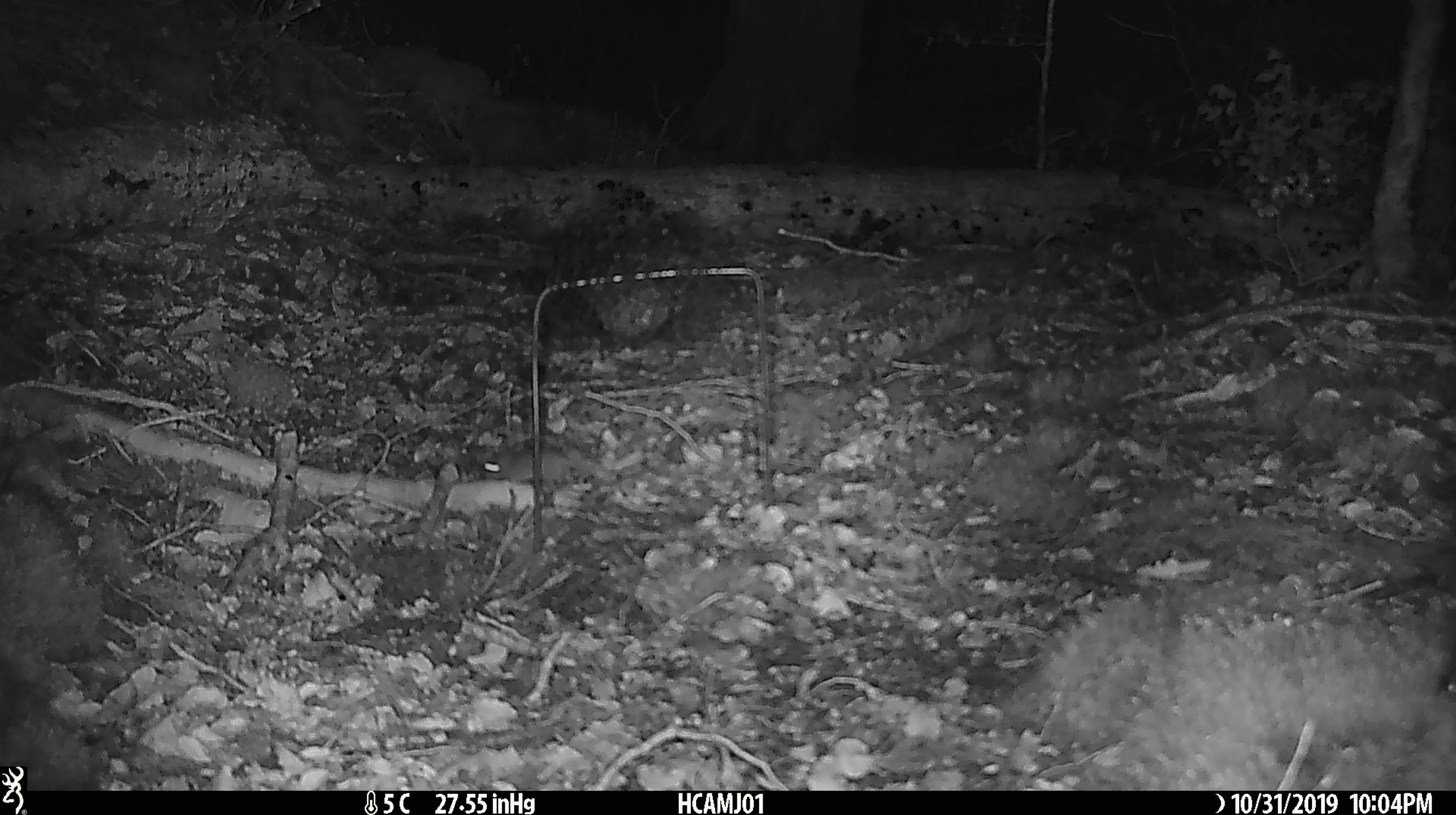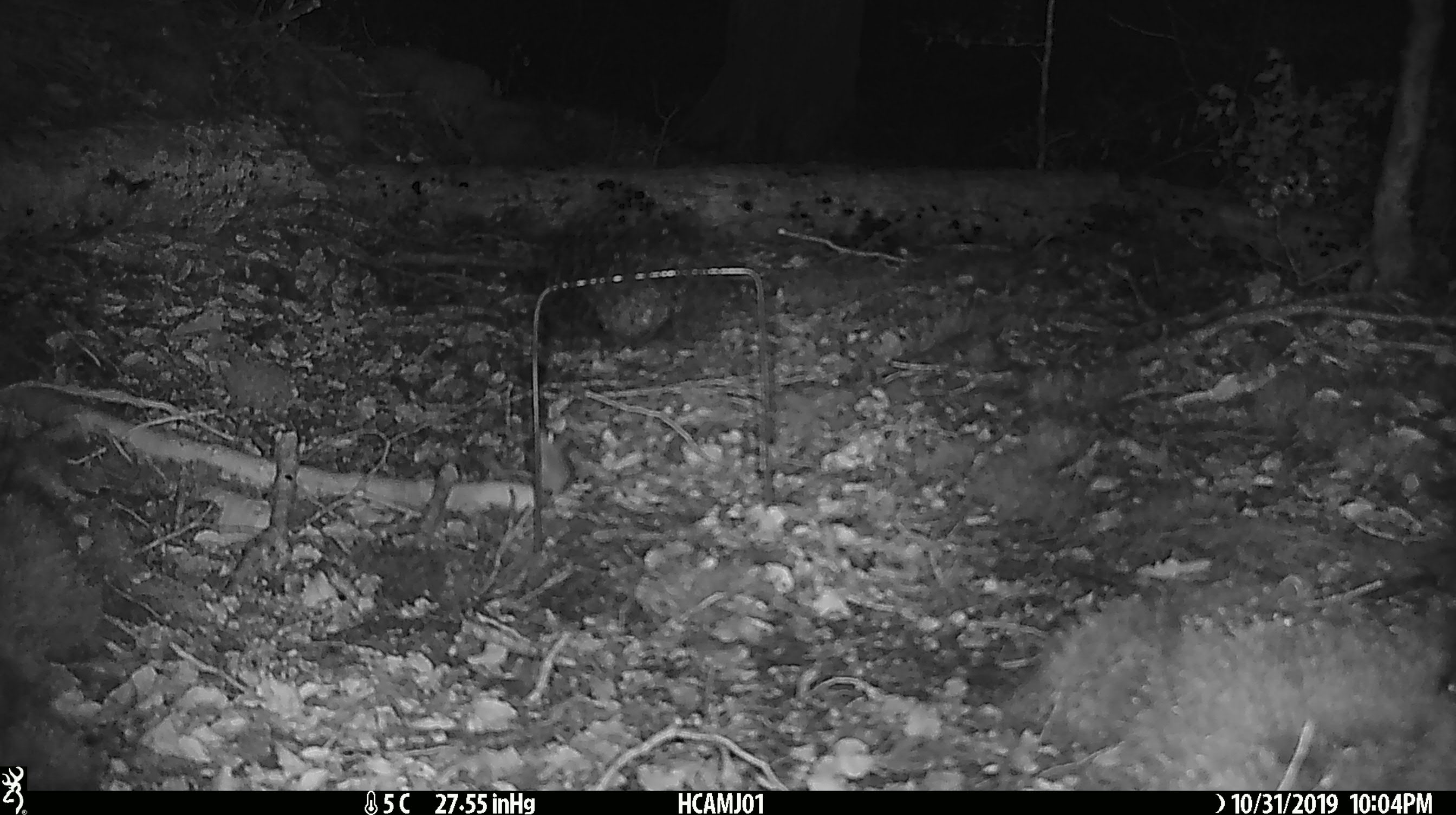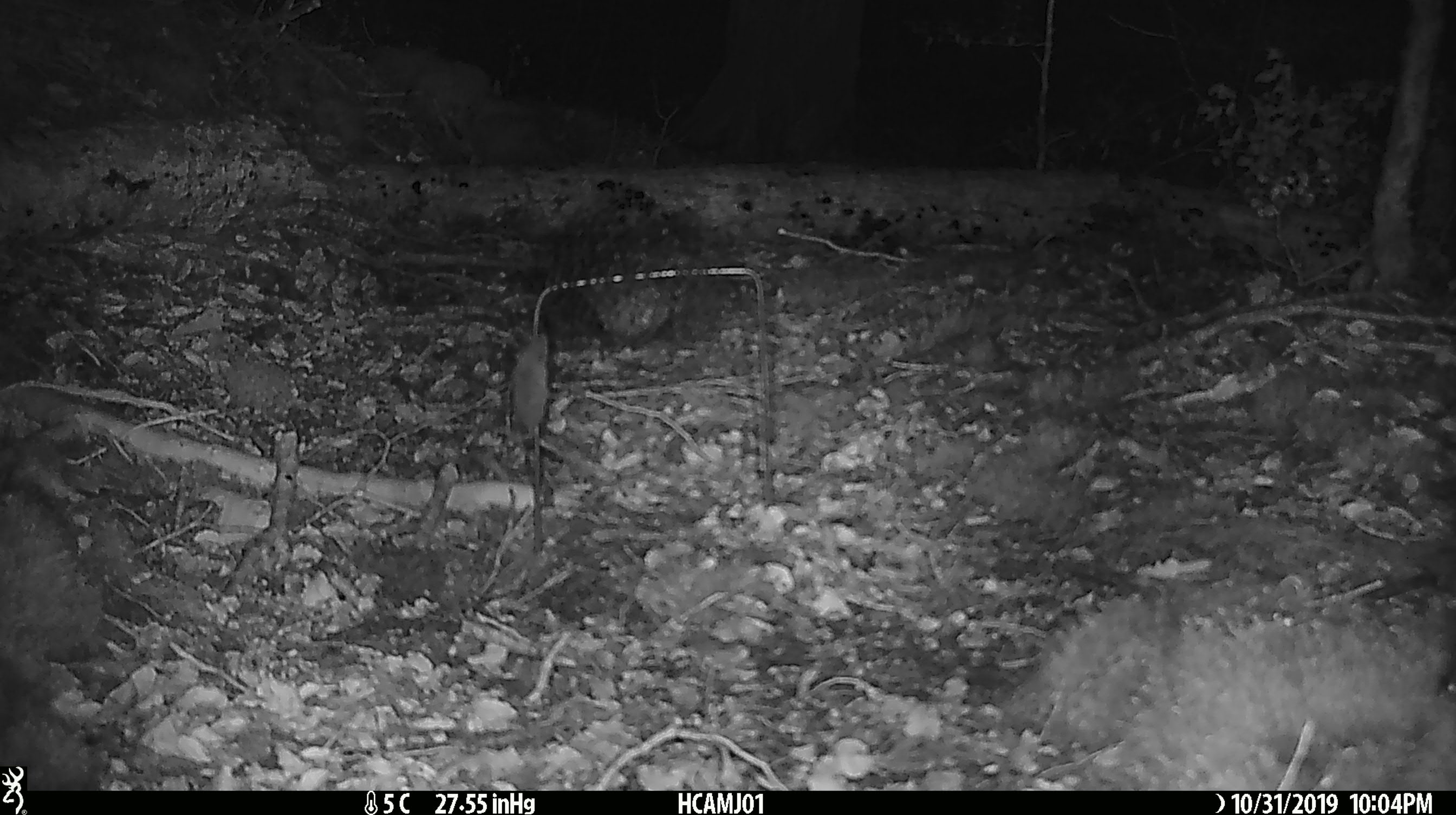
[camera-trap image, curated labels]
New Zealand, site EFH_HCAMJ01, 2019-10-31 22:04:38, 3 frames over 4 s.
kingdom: Animalia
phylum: Chordata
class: Mammalia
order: Rodentia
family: Muridae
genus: Mus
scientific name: Mus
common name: mouse